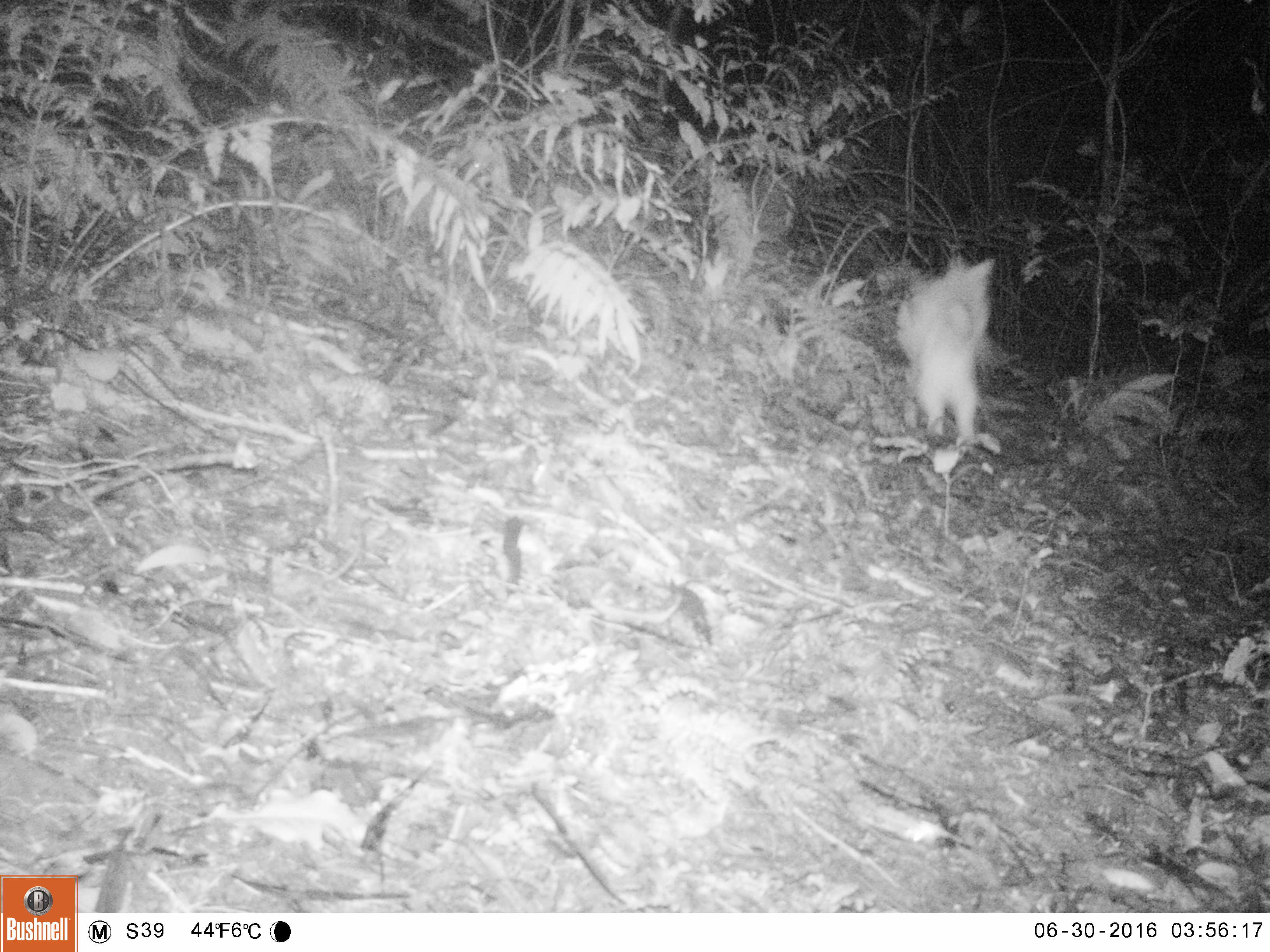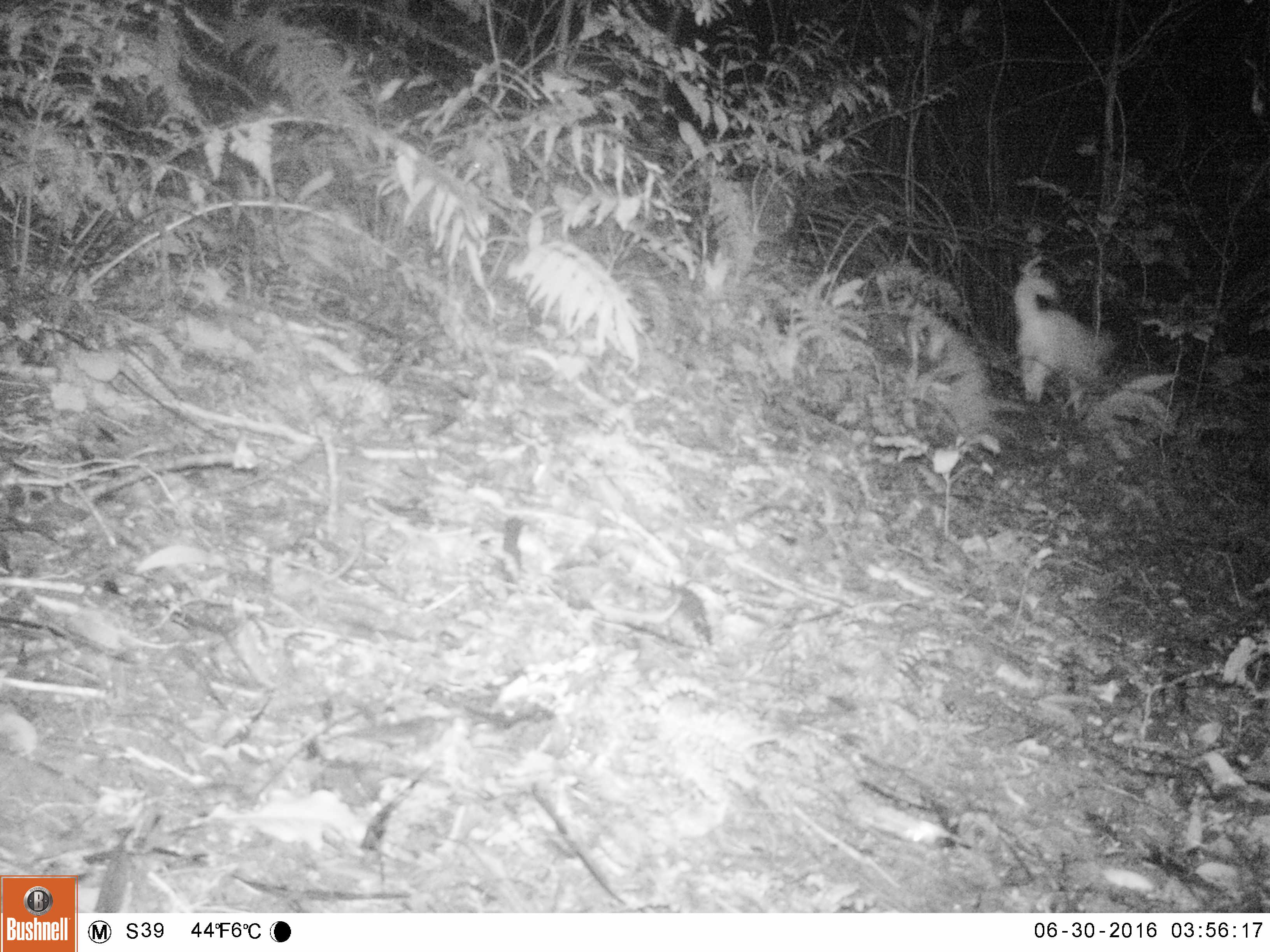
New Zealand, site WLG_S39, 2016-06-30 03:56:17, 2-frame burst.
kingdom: Animalia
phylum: Chordata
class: Mammalia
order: Carnivora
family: Felidae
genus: Felis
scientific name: Felis catus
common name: domestic cat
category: cat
Cat (domestic cat) (Felis catus).